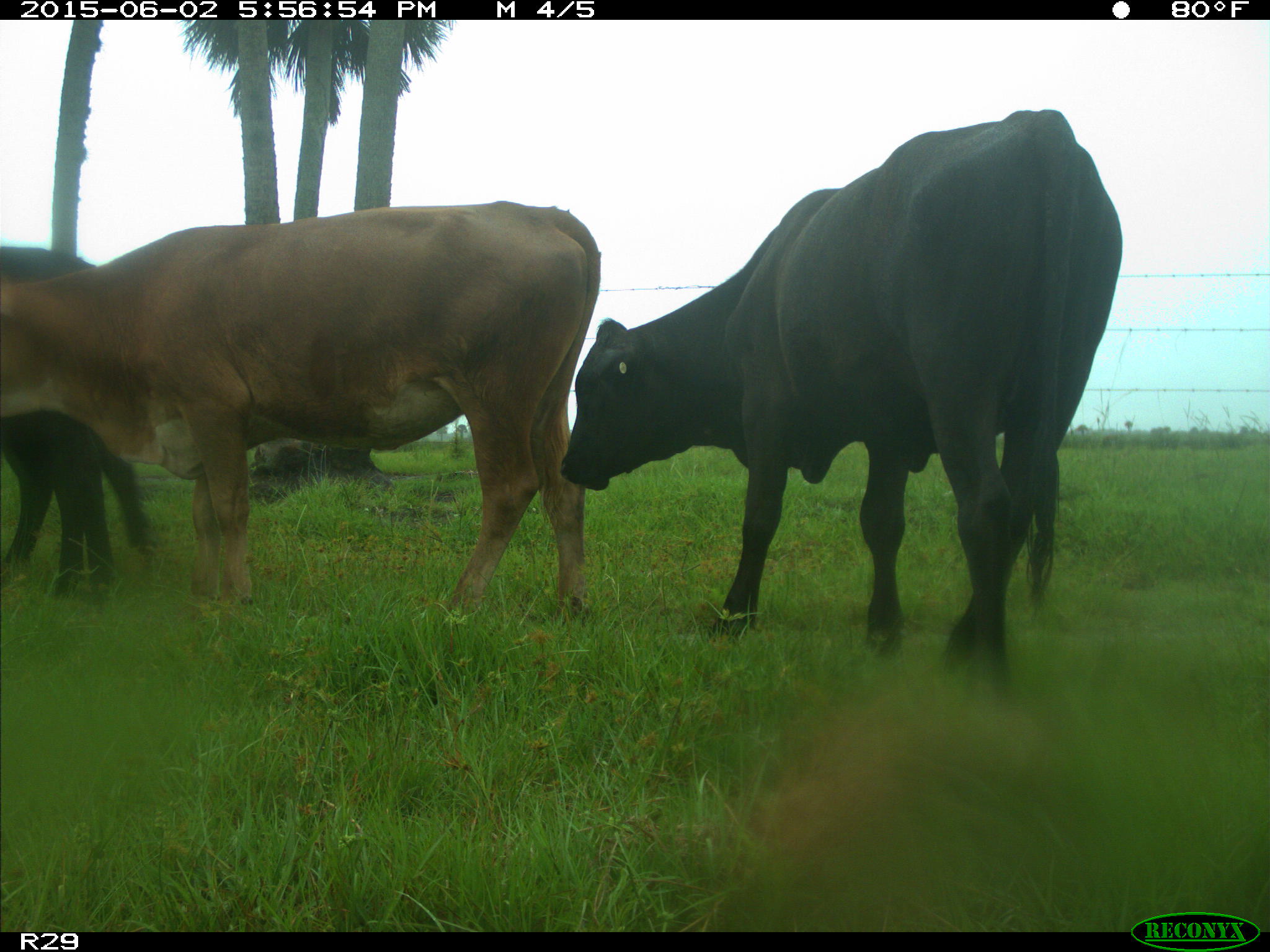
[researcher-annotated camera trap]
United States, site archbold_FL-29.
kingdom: Animalia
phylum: Chordata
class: Mammalia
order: Artiodactyla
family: Bovidae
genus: Bos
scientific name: Bos taurus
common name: domestic cow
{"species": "Bos taurus (domestic cow)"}